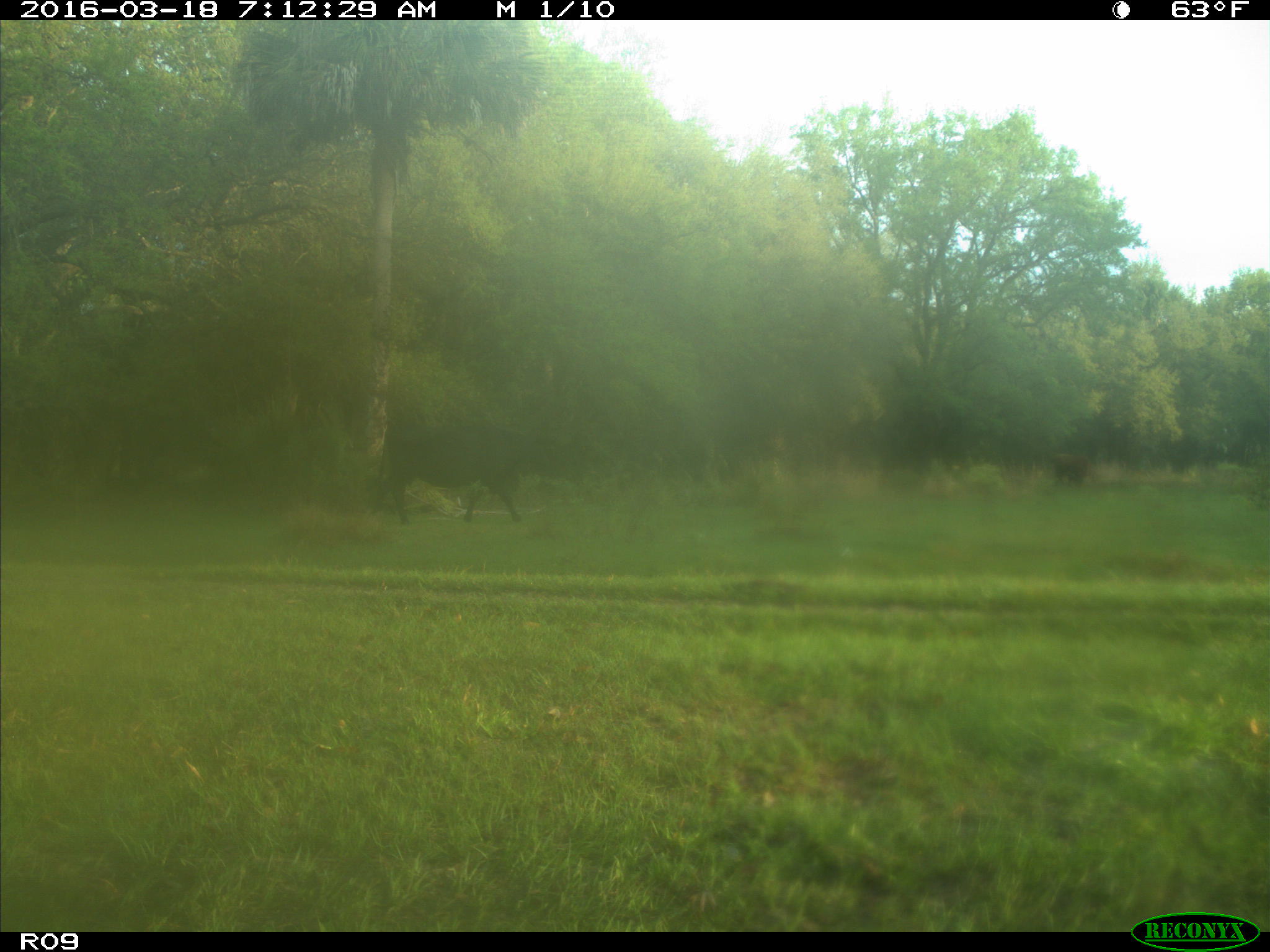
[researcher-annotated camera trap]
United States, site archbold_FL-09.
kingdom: Animalia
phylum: Chordata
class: Mammalia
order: Artiodactyla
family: Bovidae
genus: Bos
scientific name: Bos taurus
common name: domestic cow